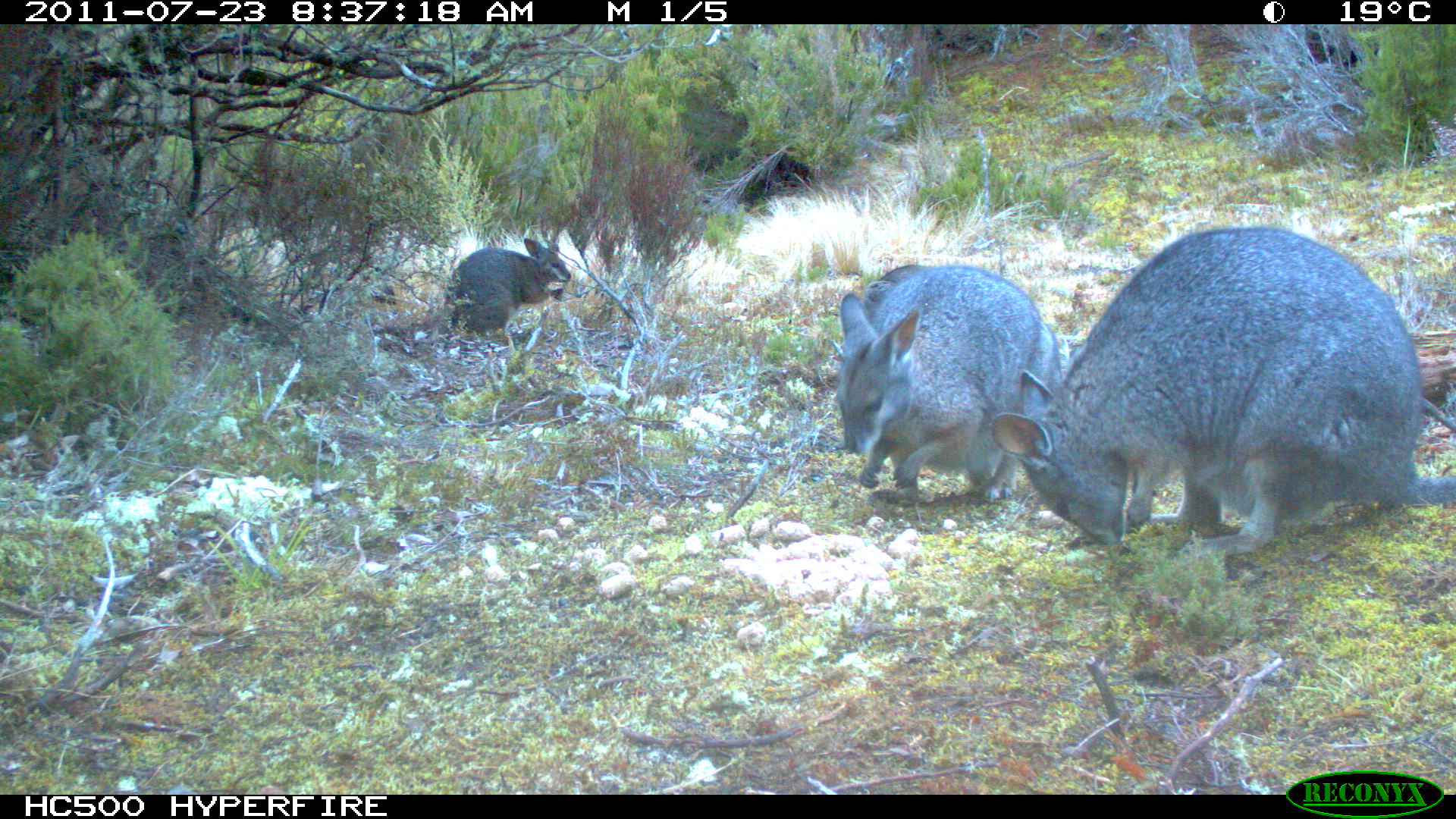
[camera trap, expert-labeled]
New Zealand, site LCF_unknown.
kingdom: Animalia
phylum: Chordata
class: Mammalia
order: Diprotodontia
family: Macropodidae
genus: Notamacropus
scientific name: Notamacropus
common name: wallaby